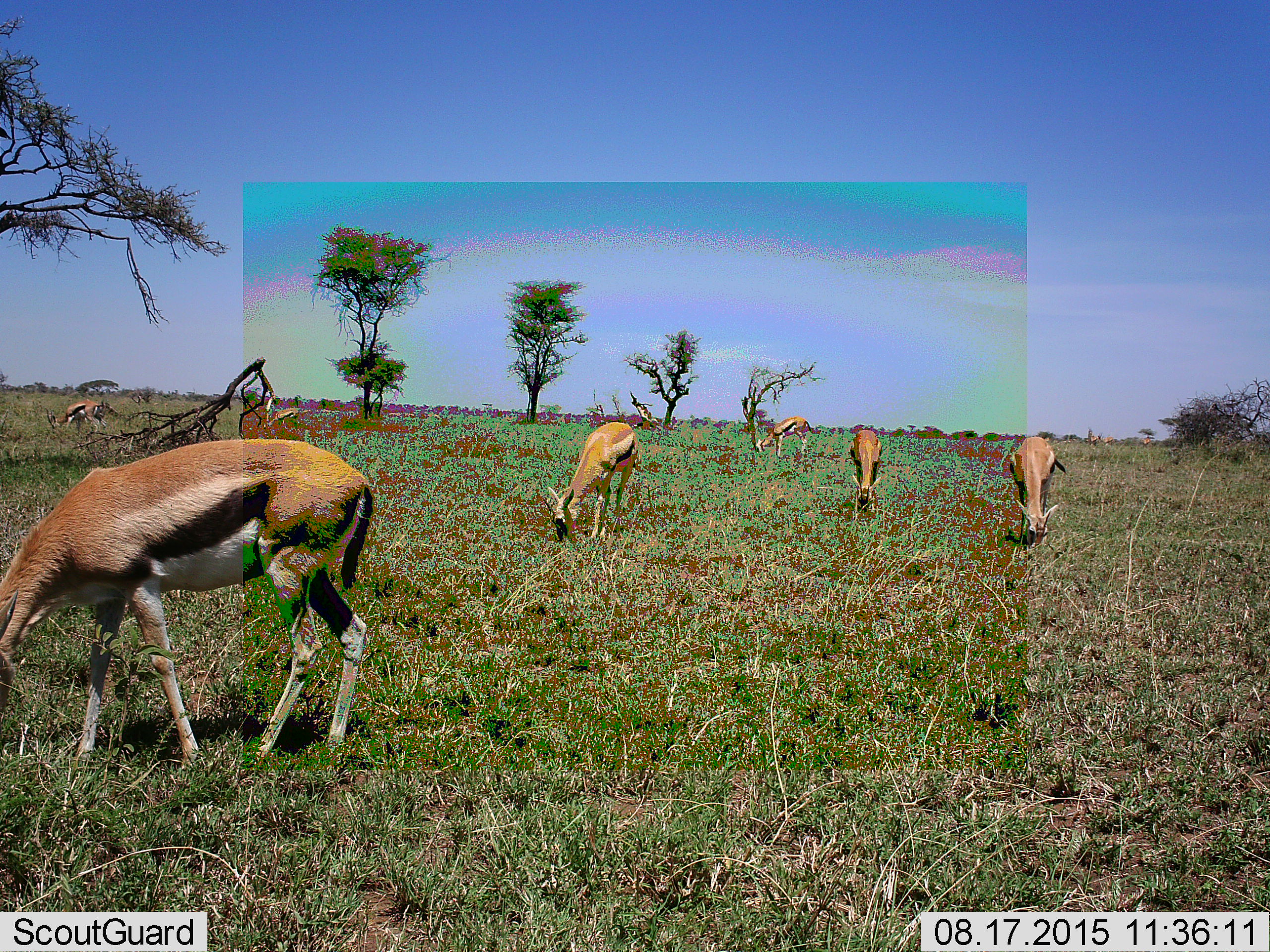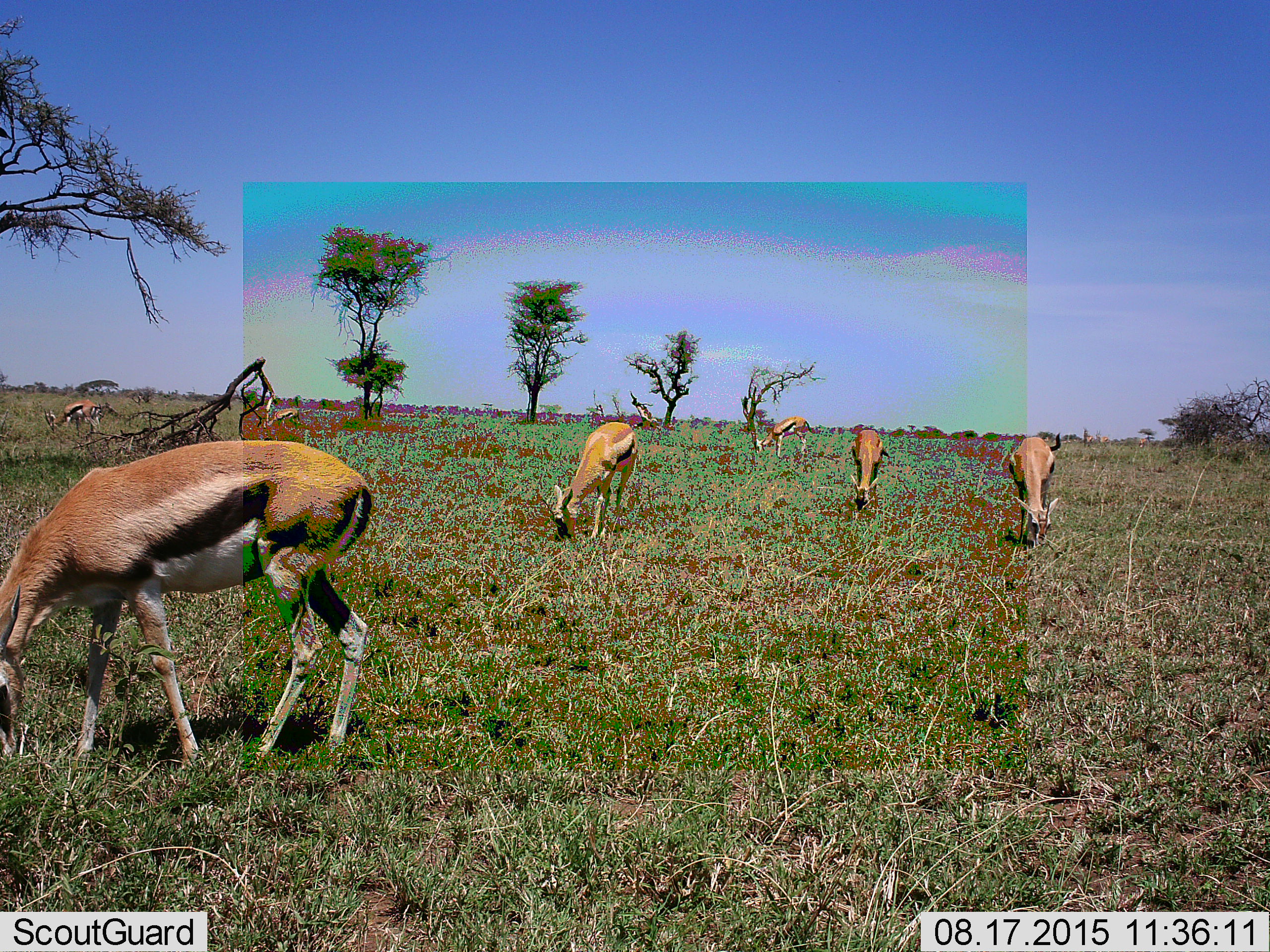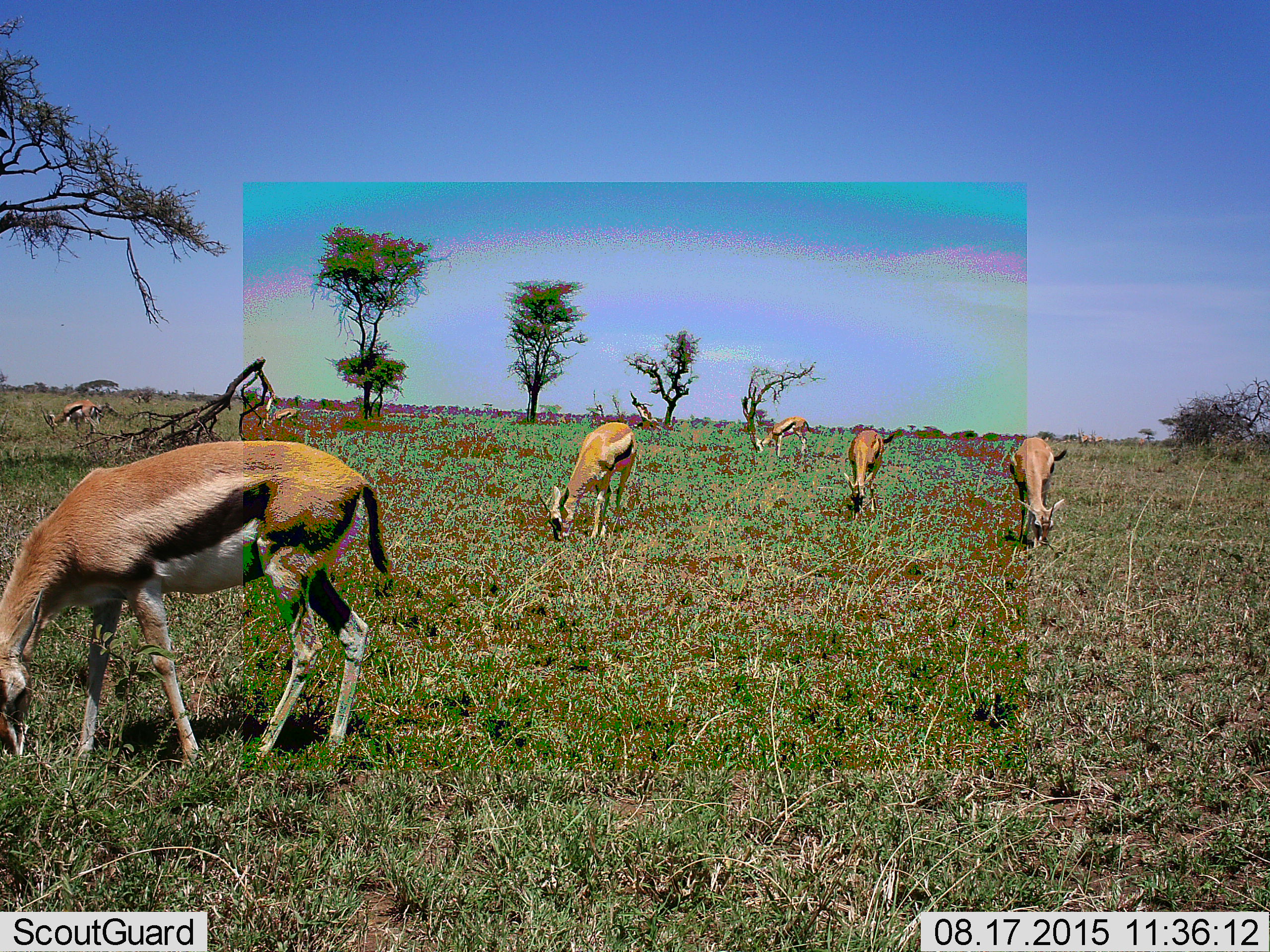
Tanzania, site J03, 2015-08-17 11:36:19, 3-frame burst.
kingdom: Animalia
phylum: Chordata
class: Mammalia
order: Artiodactyla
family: Bovidae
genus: Eudorcas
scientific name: Eudorcas thomsonii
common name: thomson's gazelle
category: gazellethomsons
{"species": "gazellethomsons (thomson's gazelle) (Eudorcas thomsonii)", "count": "8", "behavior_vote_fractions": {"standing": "33%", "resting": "0%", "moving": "11%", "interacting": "0%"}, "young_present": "0%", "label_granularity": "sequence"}